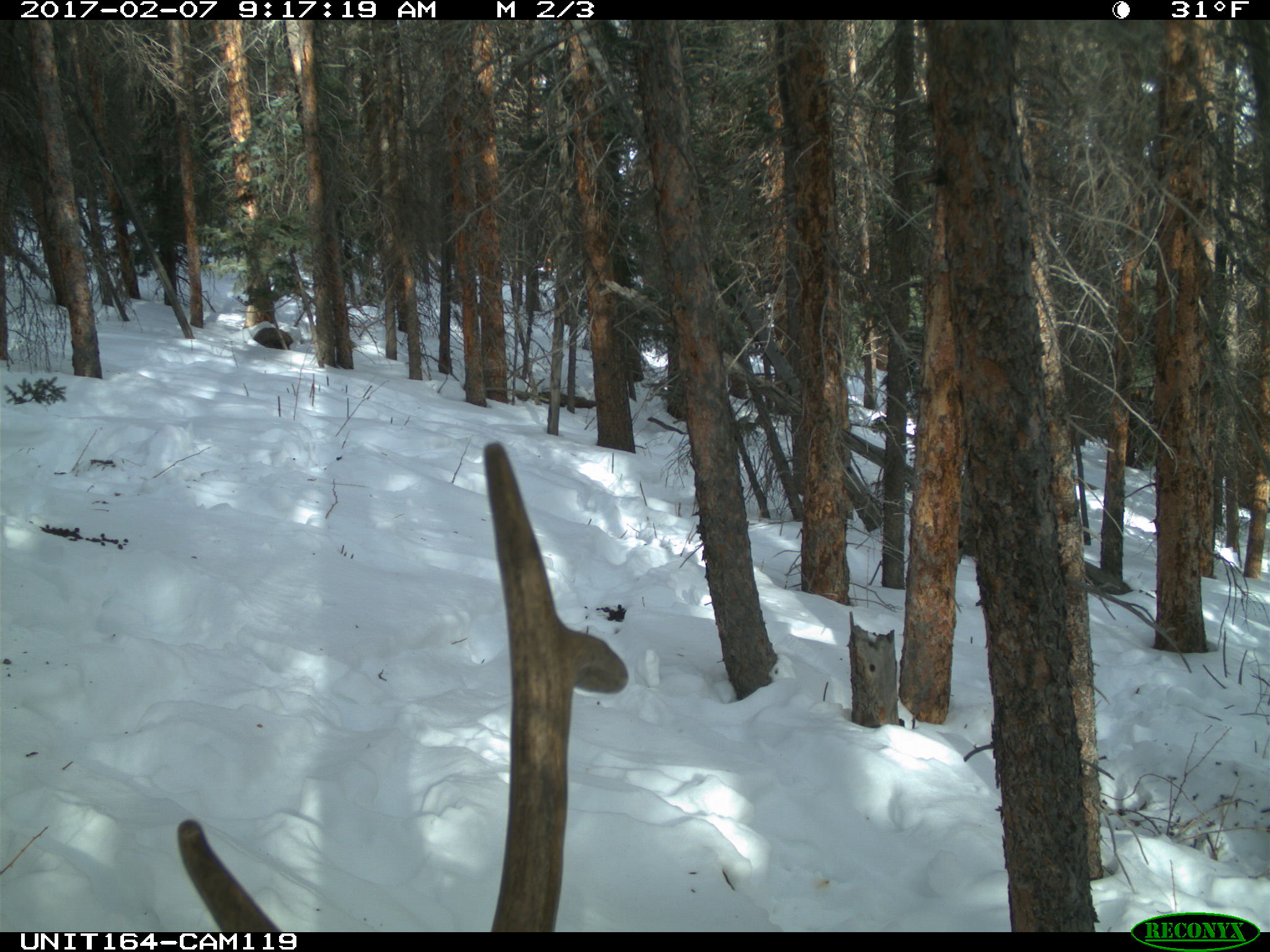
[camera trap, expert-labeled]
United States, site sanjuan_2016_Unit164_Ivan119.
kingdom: Animalia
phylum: Chordata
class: Mammalia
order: Artiodactyla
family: Cervidae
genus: Cervus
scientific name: Cervus elaphus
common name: red deer